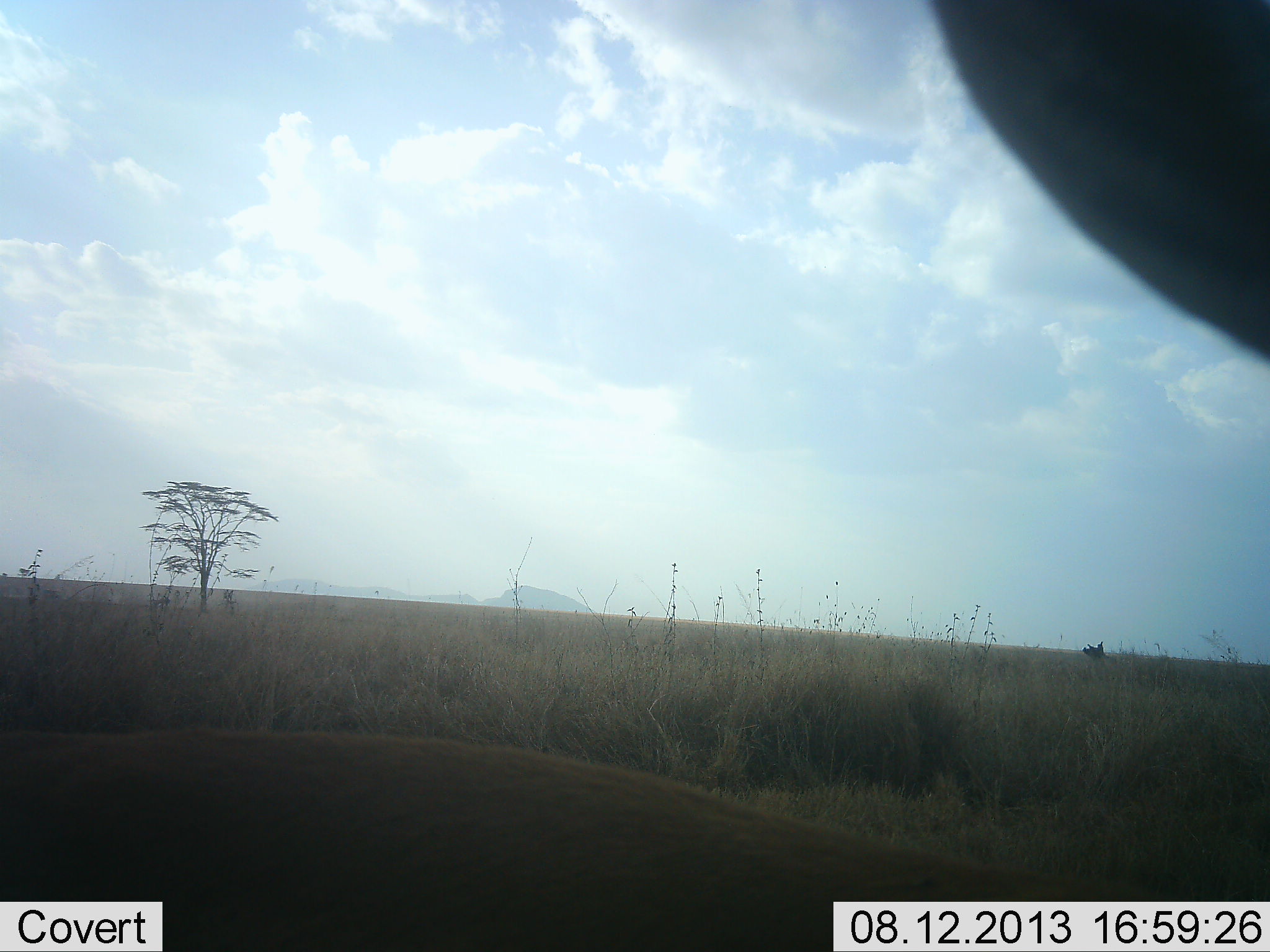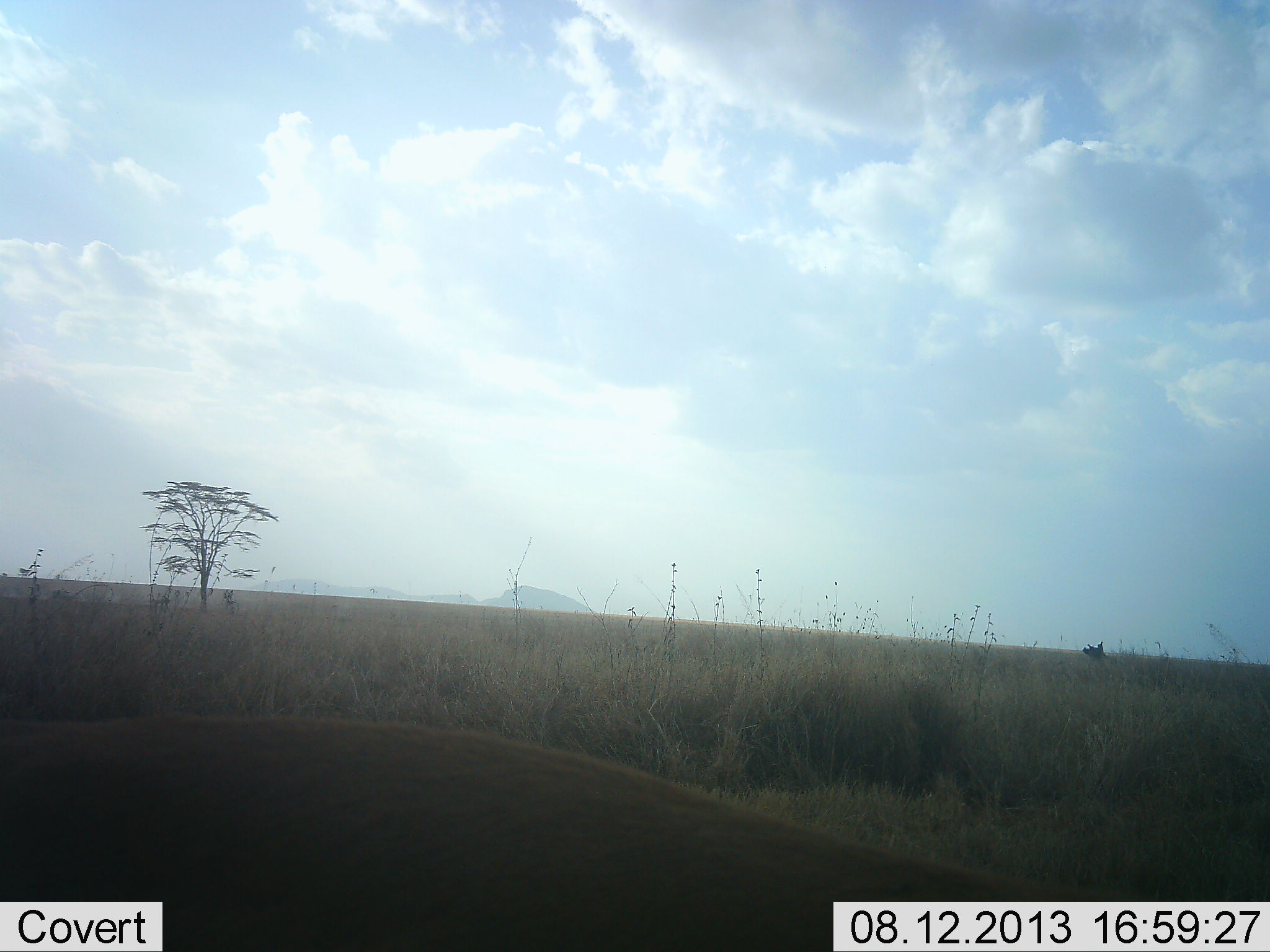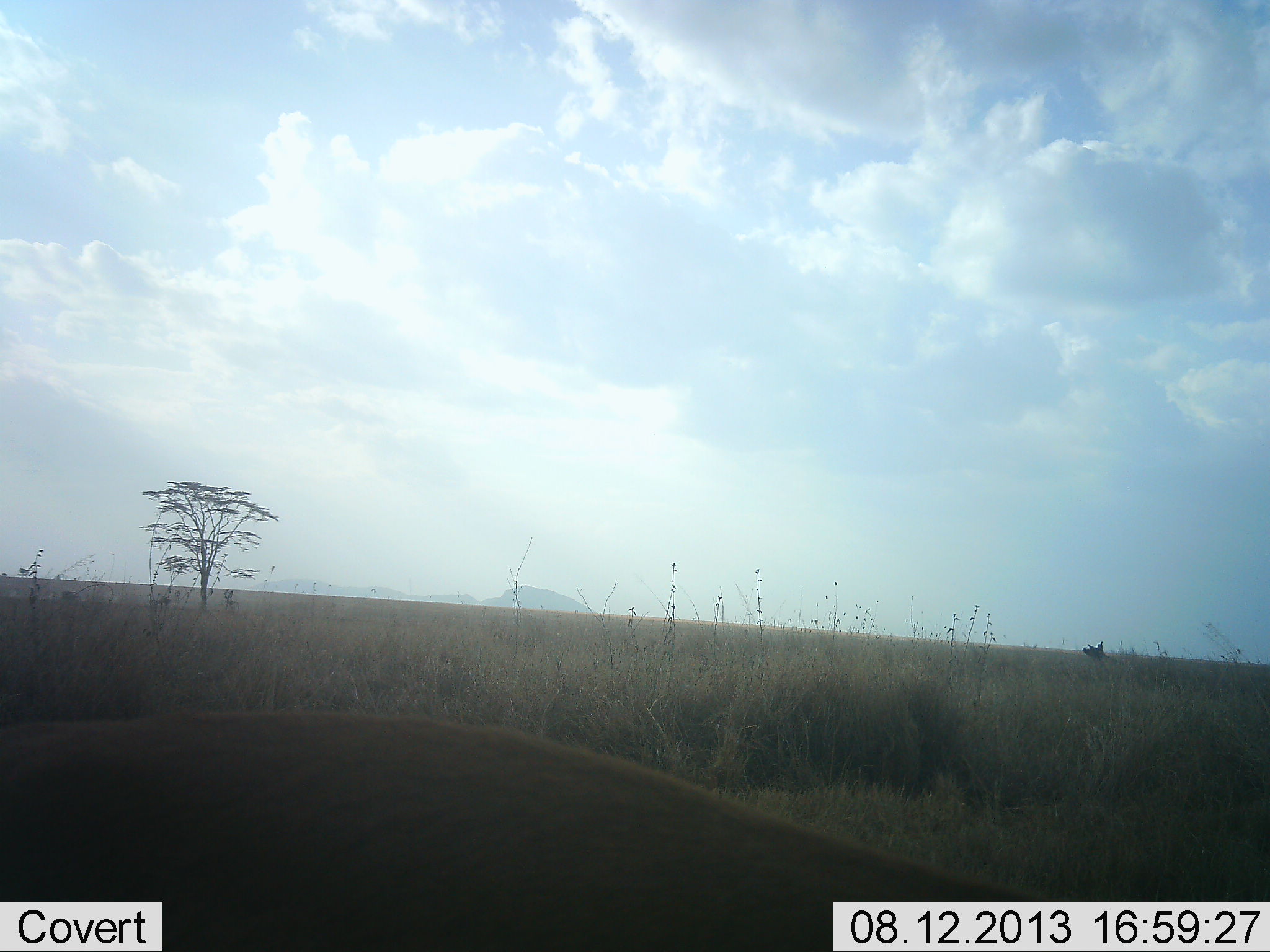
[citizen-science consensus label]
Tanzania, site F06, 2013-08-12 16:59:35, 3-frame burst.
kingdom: Animalia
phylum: Chordata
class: Mammalia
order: Artiodactyla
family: Bovidae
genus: Eudorcas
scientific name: Eudorcas thomsonii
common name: thomson's gazelle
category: gazellethomsons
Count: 1.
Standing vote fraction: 100%.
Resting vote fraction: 0%.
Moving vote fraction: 0%.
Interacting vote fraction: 0%.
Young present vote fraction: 0%.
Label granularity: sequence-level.